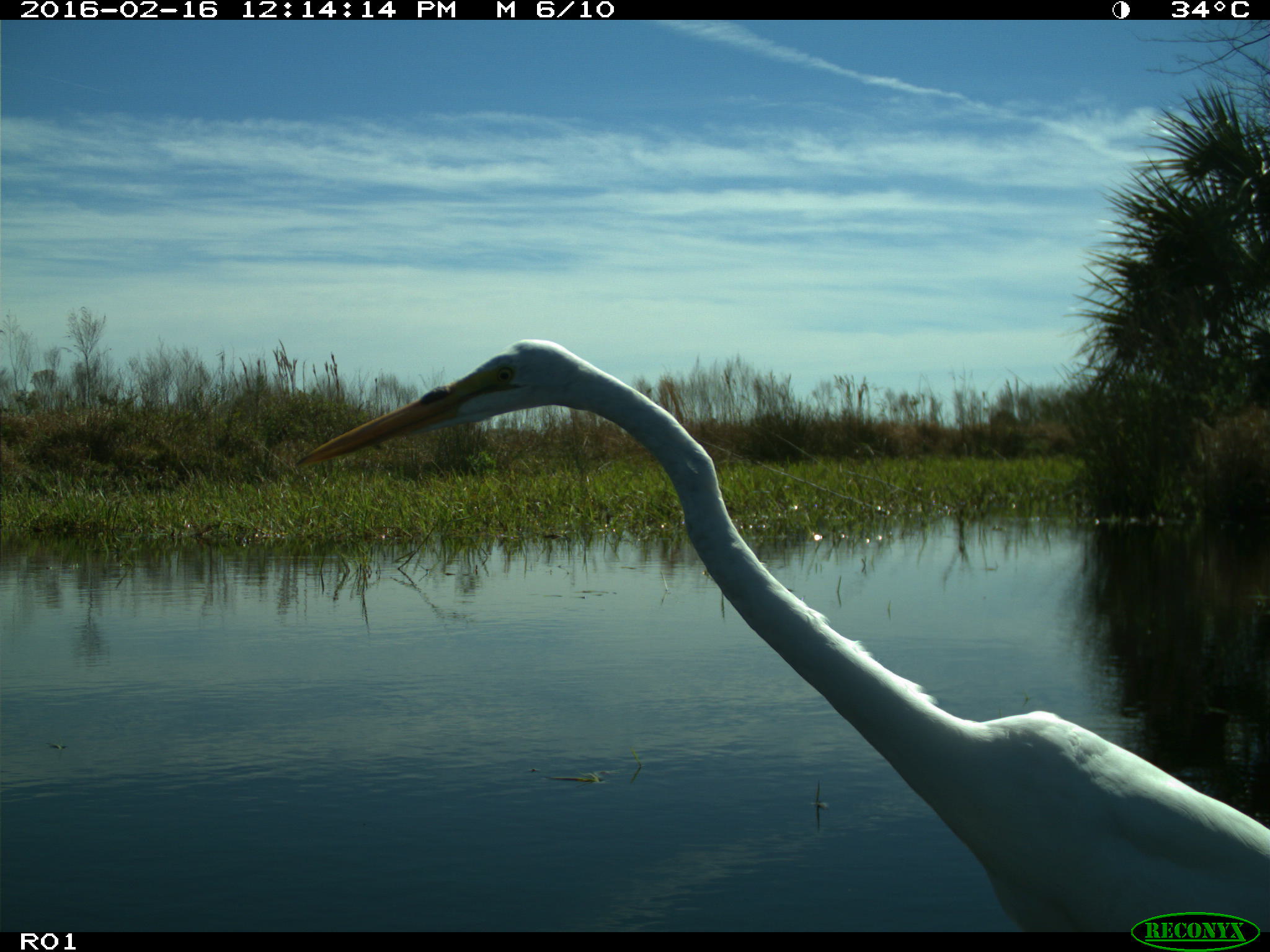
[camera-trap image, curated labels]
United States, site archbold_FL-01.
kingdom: Animalia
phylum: Chordata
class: Aves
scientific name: Aves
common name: birds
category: unidentified bird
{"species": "unidentified bird (birds) (Aves)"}